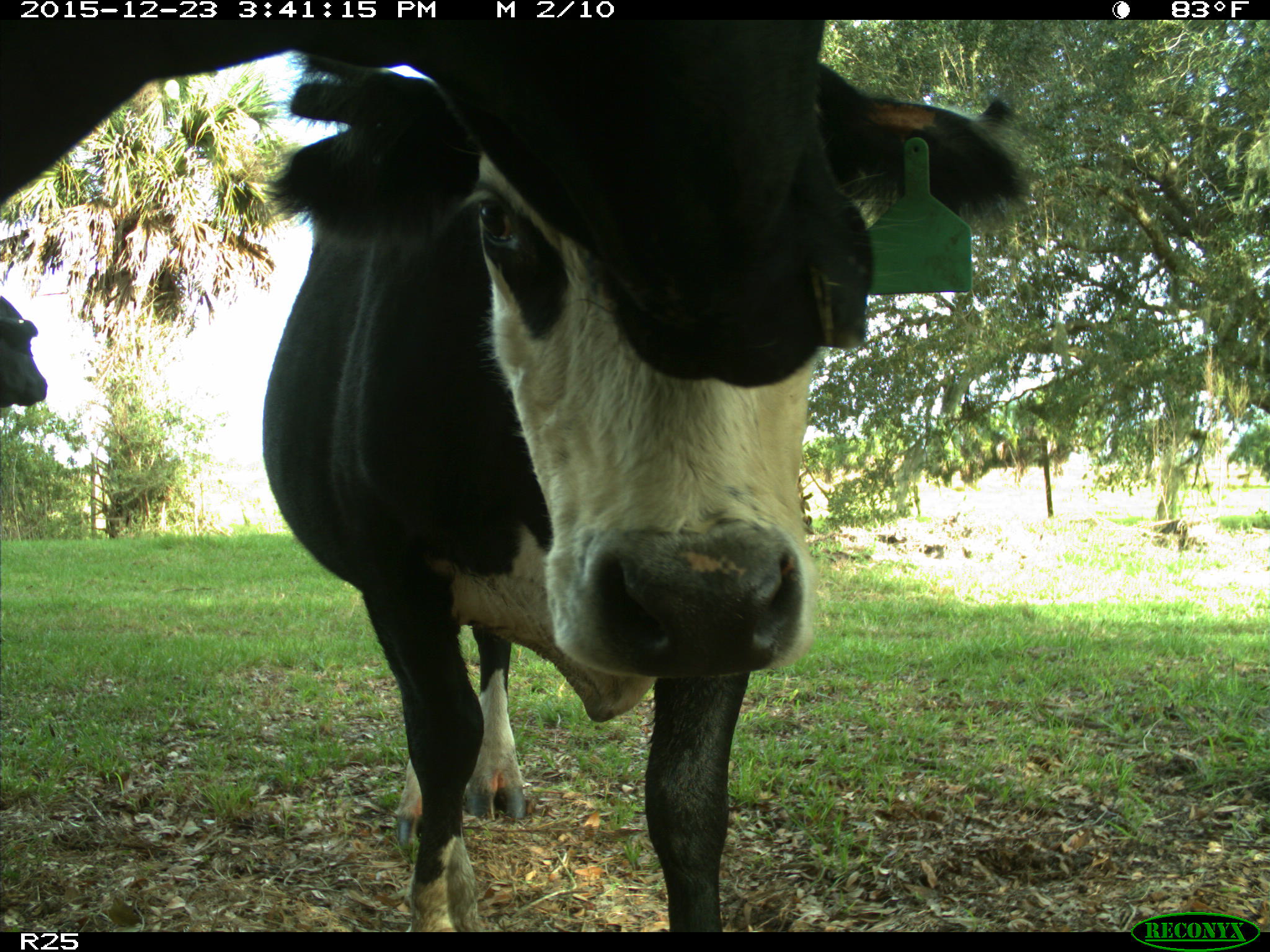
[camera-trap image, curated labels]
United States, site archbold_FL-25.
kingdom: Animalia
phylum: Chordata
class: Mammalia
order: Artiodactyla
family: Bovidae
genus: Bos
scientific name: Bos taurus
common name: domestic cow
Bos taurus (domestic cow).